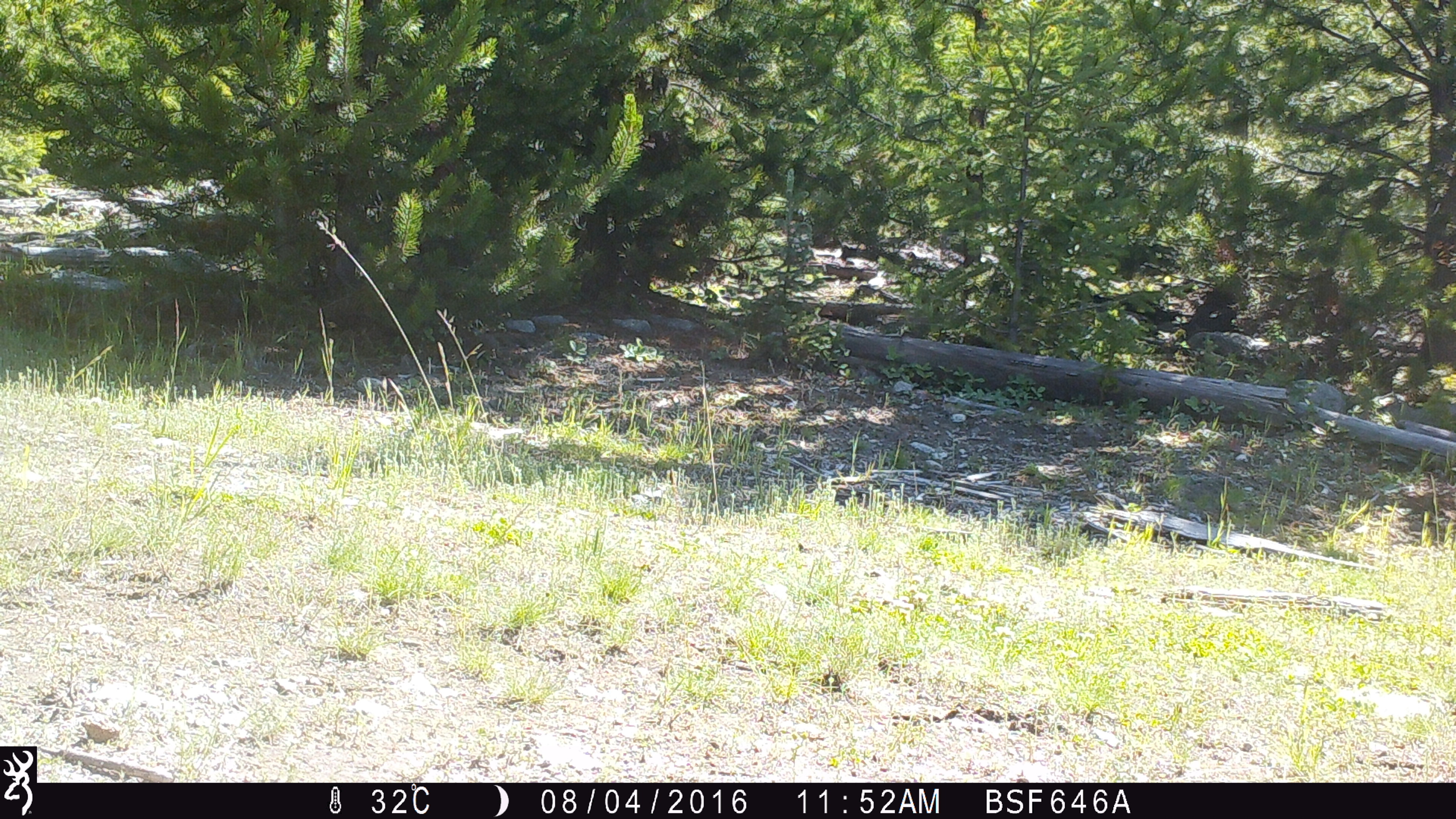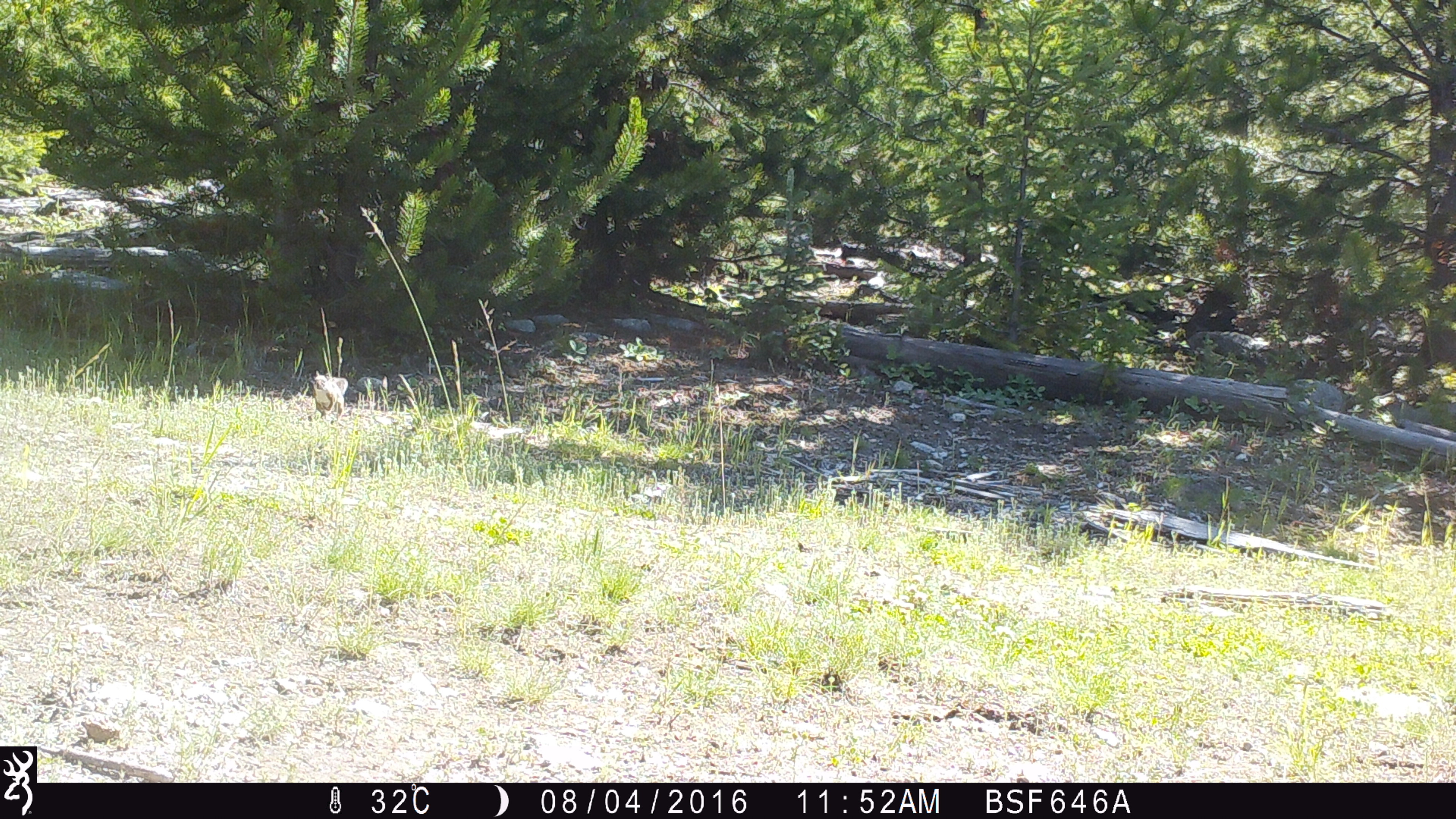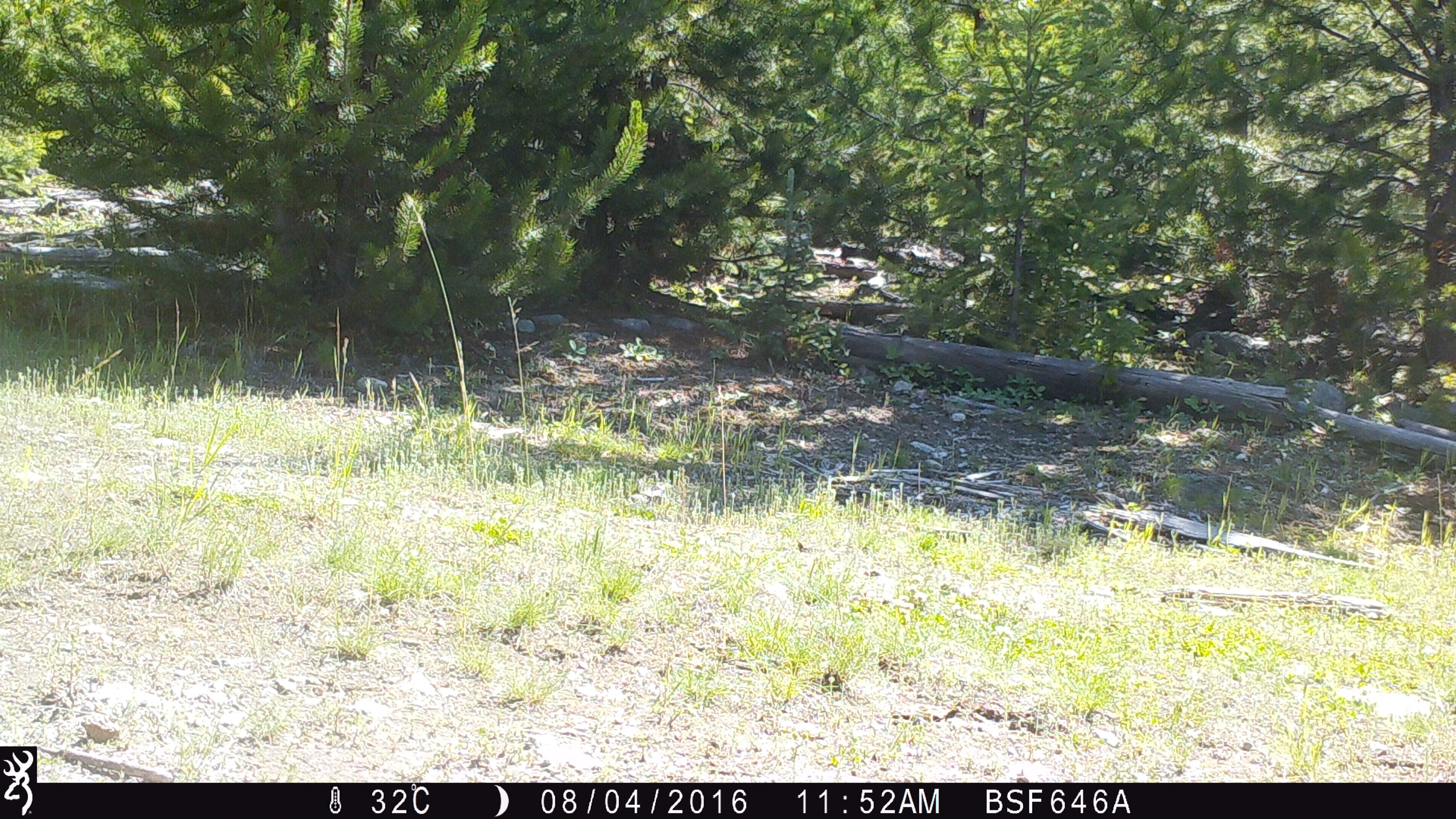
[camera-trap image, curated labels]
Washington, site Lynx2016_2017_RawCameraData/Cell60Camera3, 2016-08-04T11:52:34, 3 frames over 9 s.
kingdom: Animalia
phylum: Chordata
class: Mammalia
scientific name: Mammalia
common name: small mammal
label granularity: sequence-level